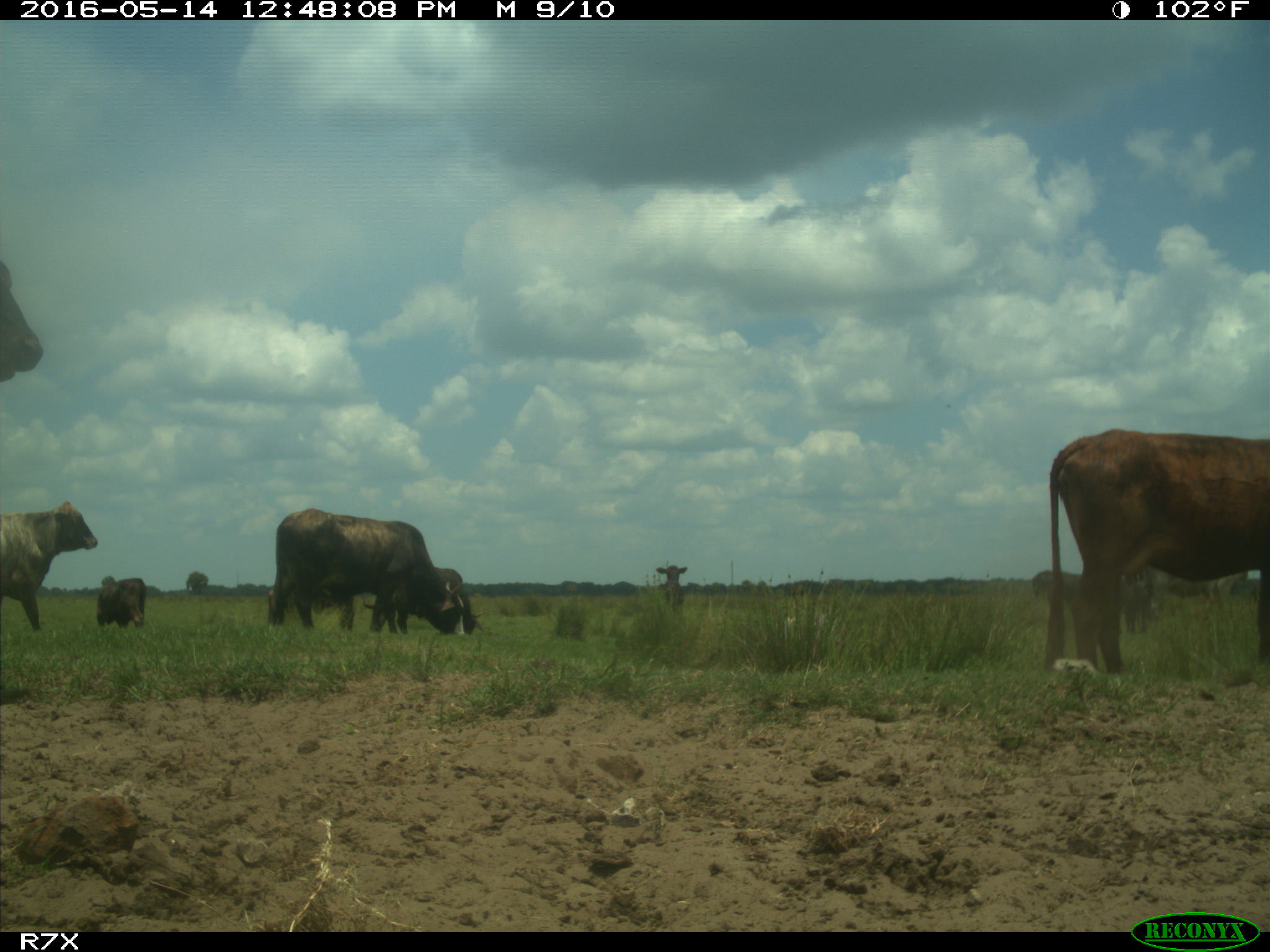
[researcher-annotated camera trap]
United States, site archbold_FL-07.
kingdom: Animalia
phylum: Chordata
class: Mammalia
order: Artiodactyla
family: Bovidae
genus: Bos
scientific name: Bos taurus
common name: domestic cow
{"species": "Bos taurus (domestic cow)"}